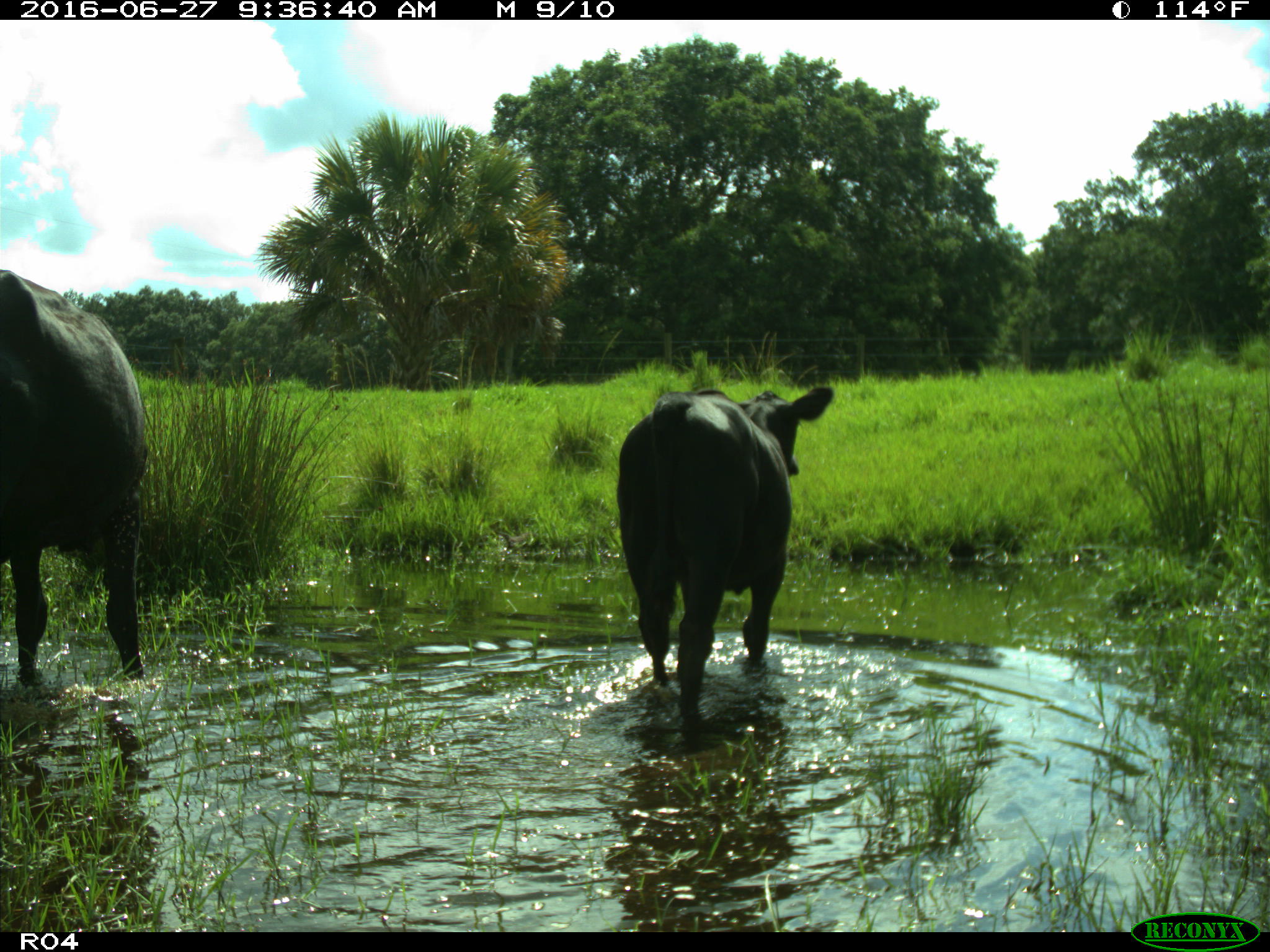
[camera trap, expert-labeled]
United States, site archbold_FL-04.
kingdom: Animalia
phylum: Chordata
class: Mammalia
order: Artiodactyla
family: Bovidae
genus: Bos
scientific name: Bos taurus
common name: domestic cow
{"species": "Bos taurus (domestic cow)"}